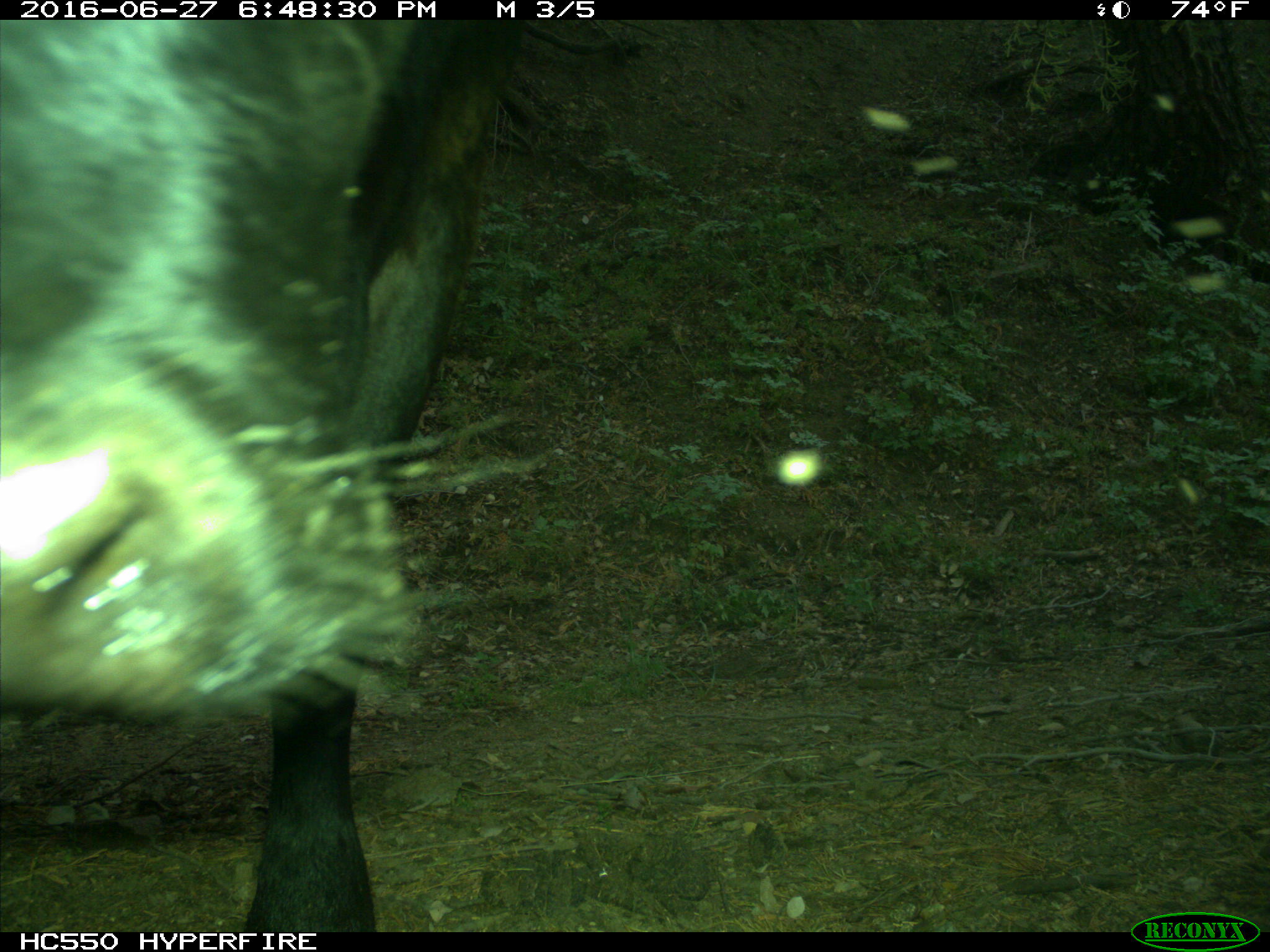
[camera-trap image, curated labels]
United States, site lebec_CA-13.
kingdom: Animalia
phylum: Chordata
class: Mammalia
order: Artiodactyla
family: Bovidae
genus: Bos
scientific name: Bos taurus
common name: domestic cow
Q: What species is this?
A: Bos taurus (domestic cow).